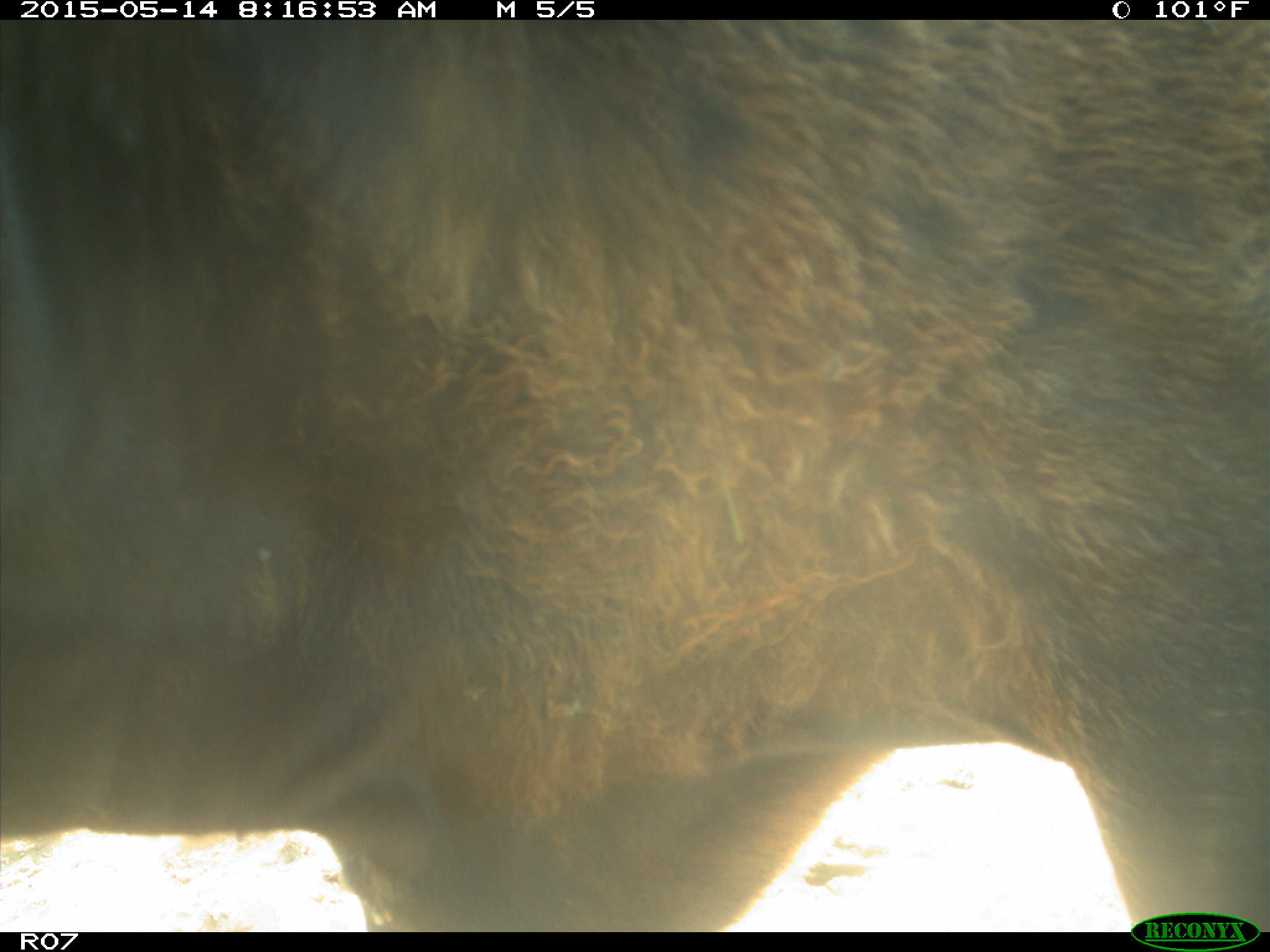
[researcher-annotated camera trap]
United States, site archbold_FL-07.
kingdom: Animalia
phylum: Chordata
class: Mammalia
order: Artiodactyla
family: Bovidae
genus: Bos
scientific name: Bos taurus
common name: domestic cow